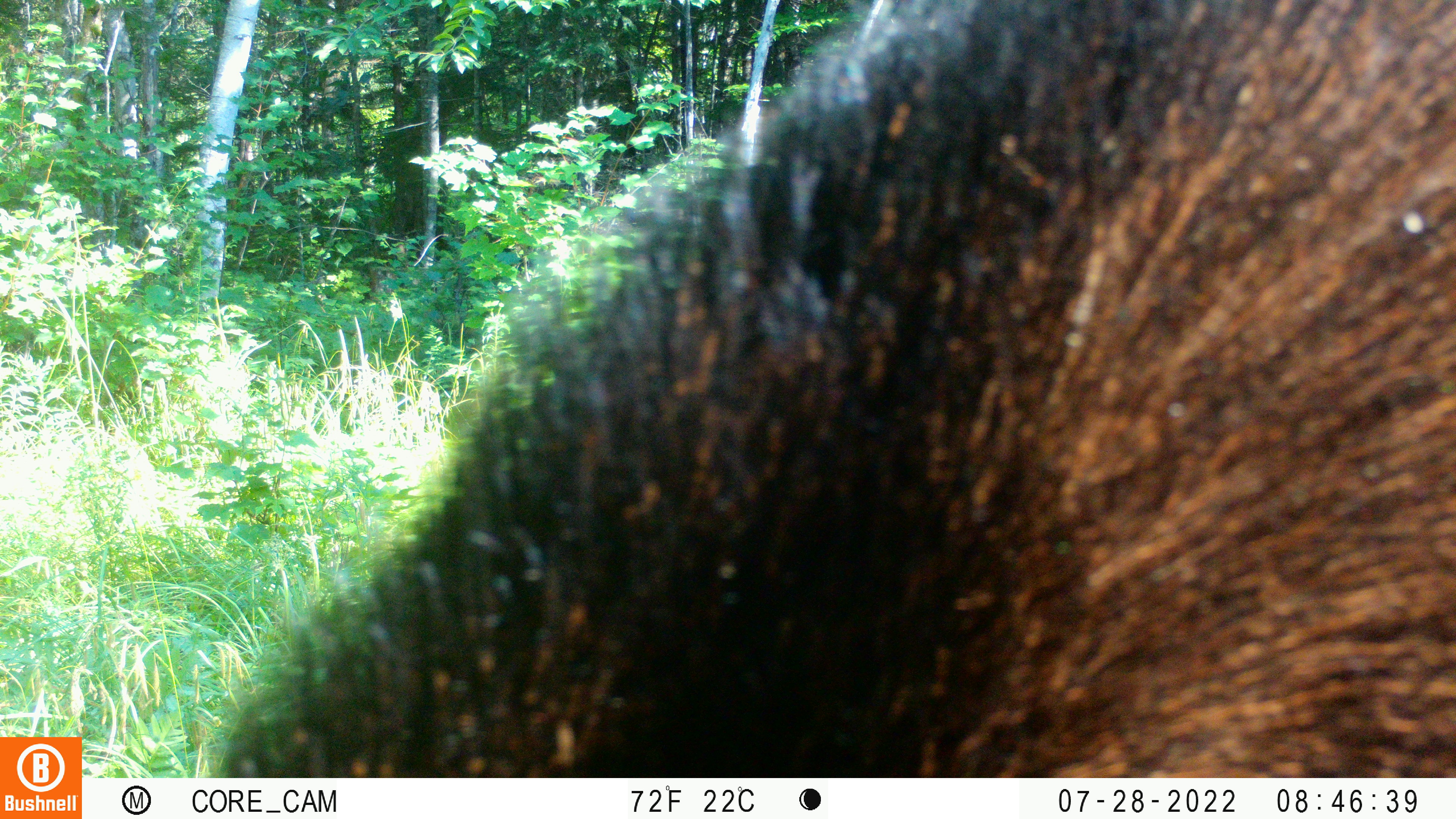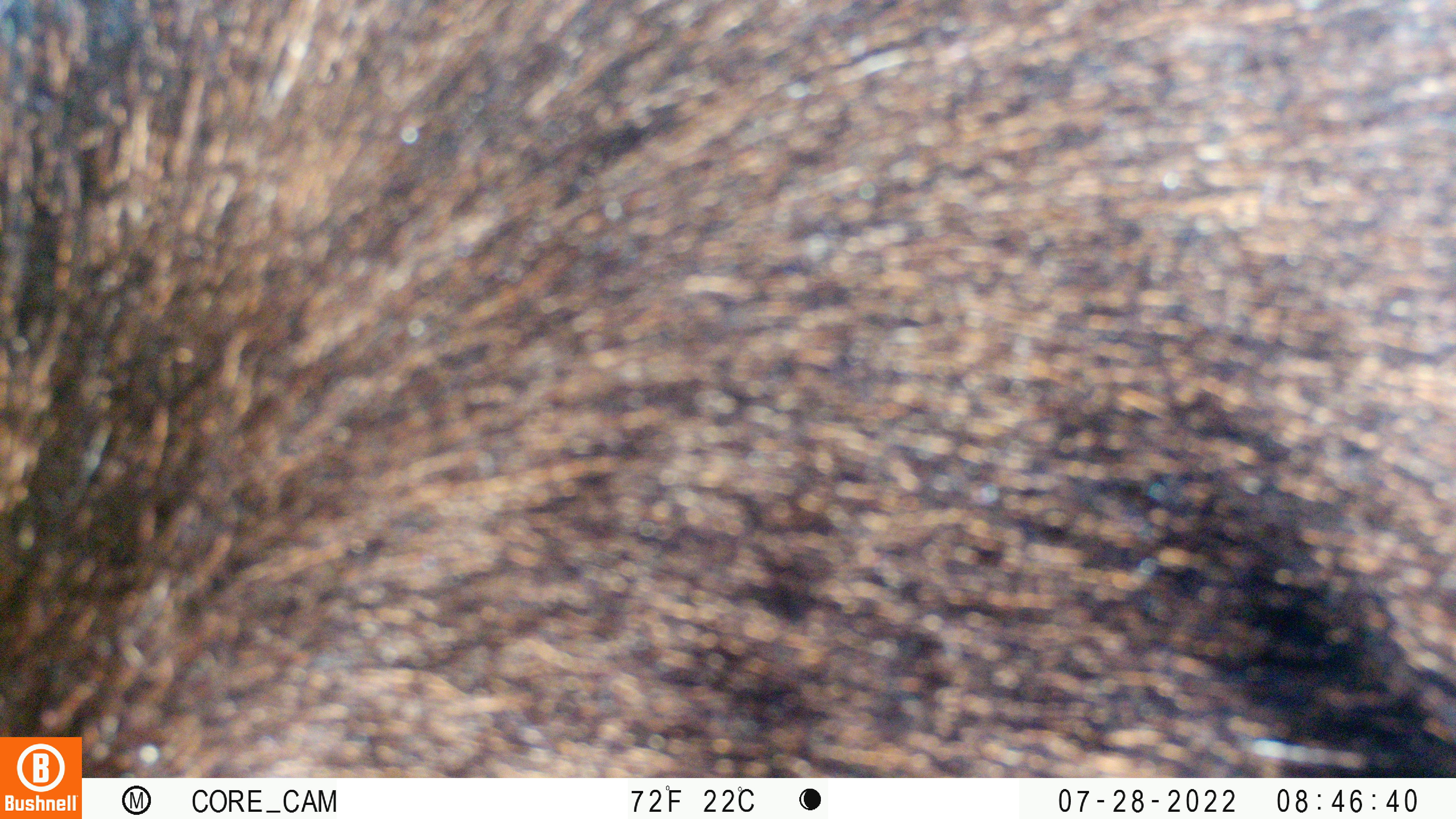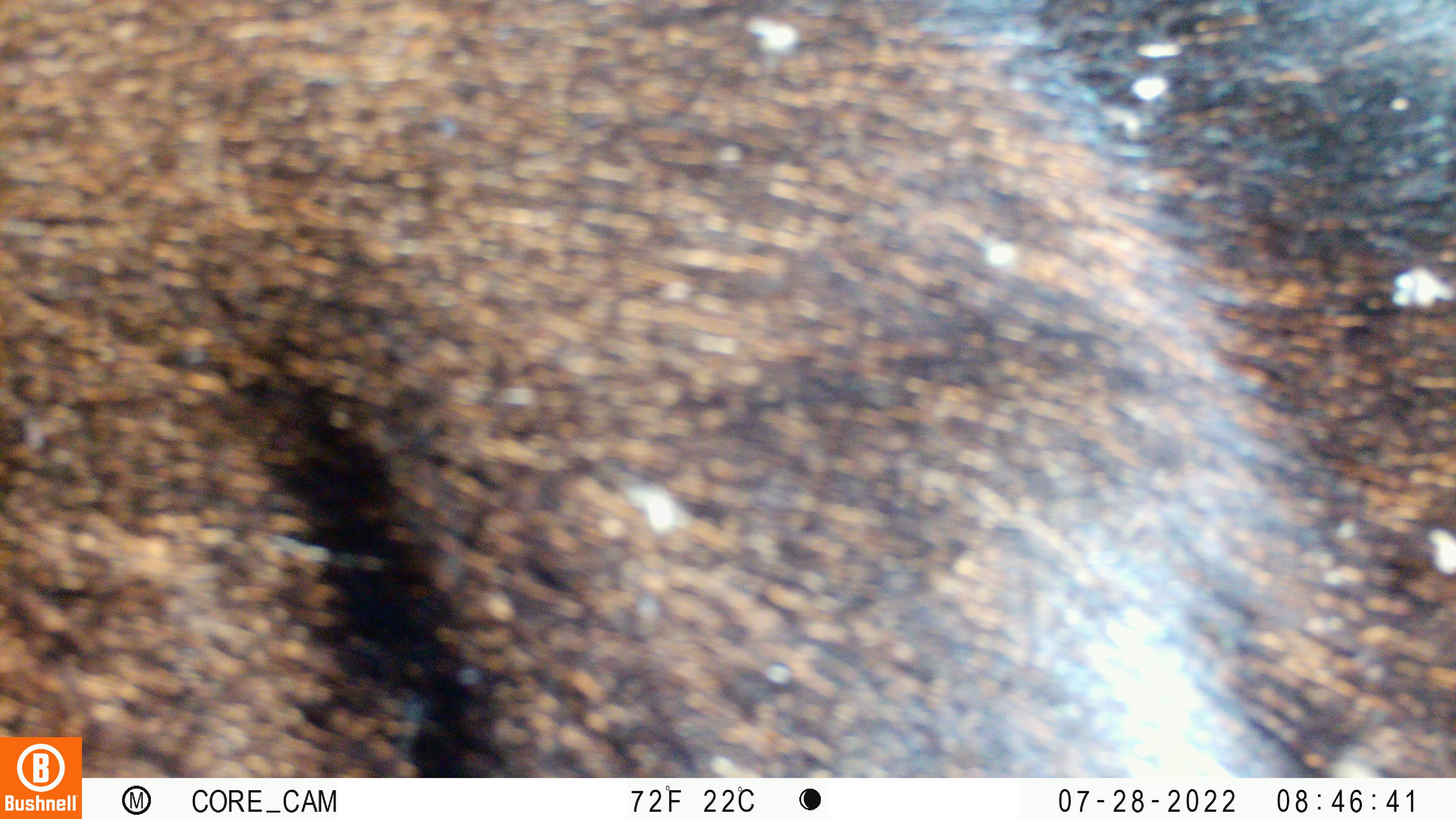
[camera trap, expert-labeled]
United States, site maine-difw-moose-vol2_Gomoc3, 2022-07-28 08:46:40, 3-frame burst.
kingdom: Animalia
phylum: Chordata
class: Mammalia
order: Artiodactyla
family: Cervidae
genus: Alces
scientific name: Alces alces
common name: moose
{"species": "moose (Alces alces)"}